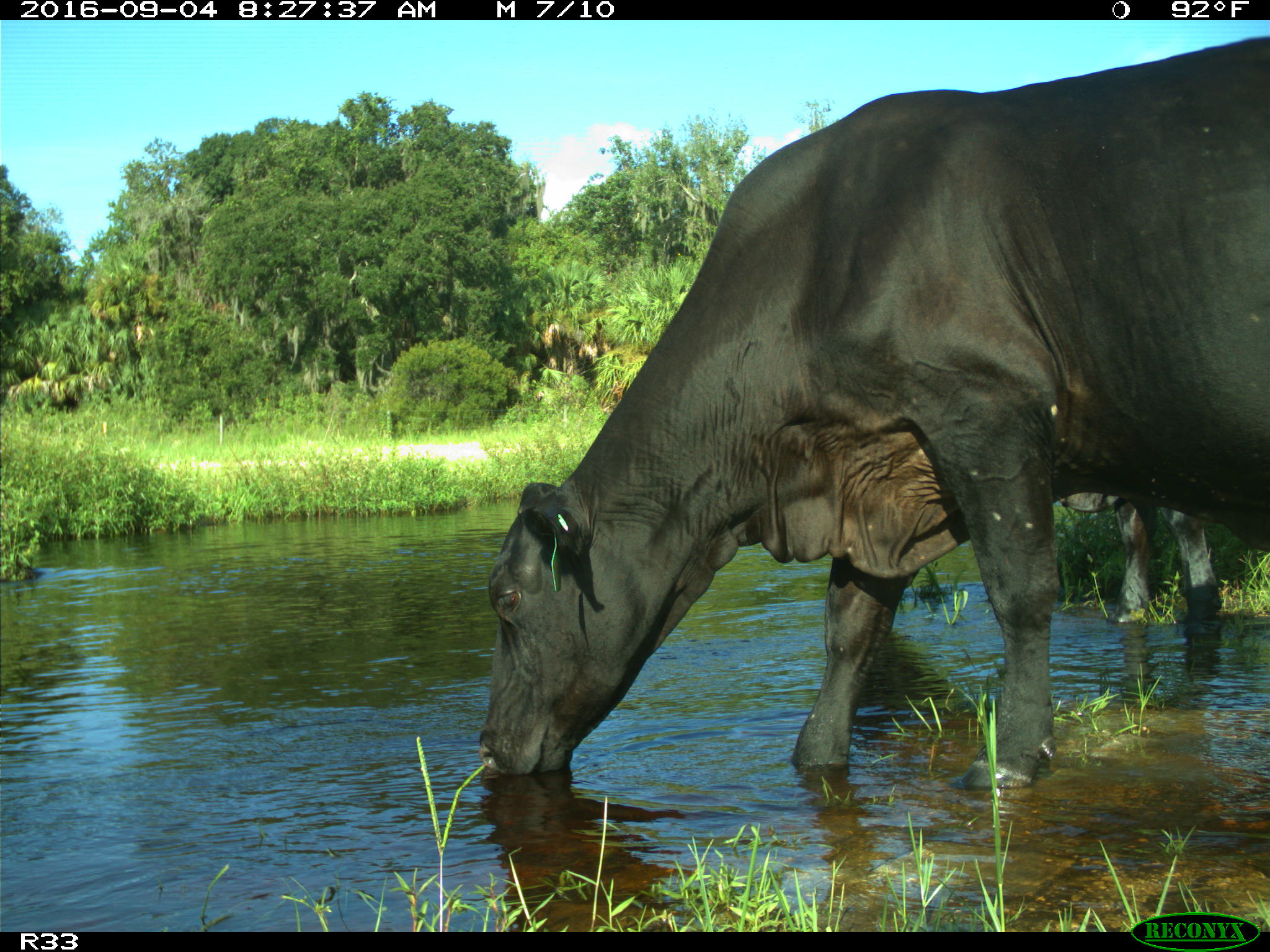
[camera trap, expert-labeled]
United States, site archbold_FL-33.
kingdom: Animalia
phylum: Chordata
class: Mammalia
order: Artiodactyla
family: Bovidae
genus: Bos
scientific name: Bos taurus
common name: domestic cow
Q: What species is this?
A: Bos taurus (domestic cow).